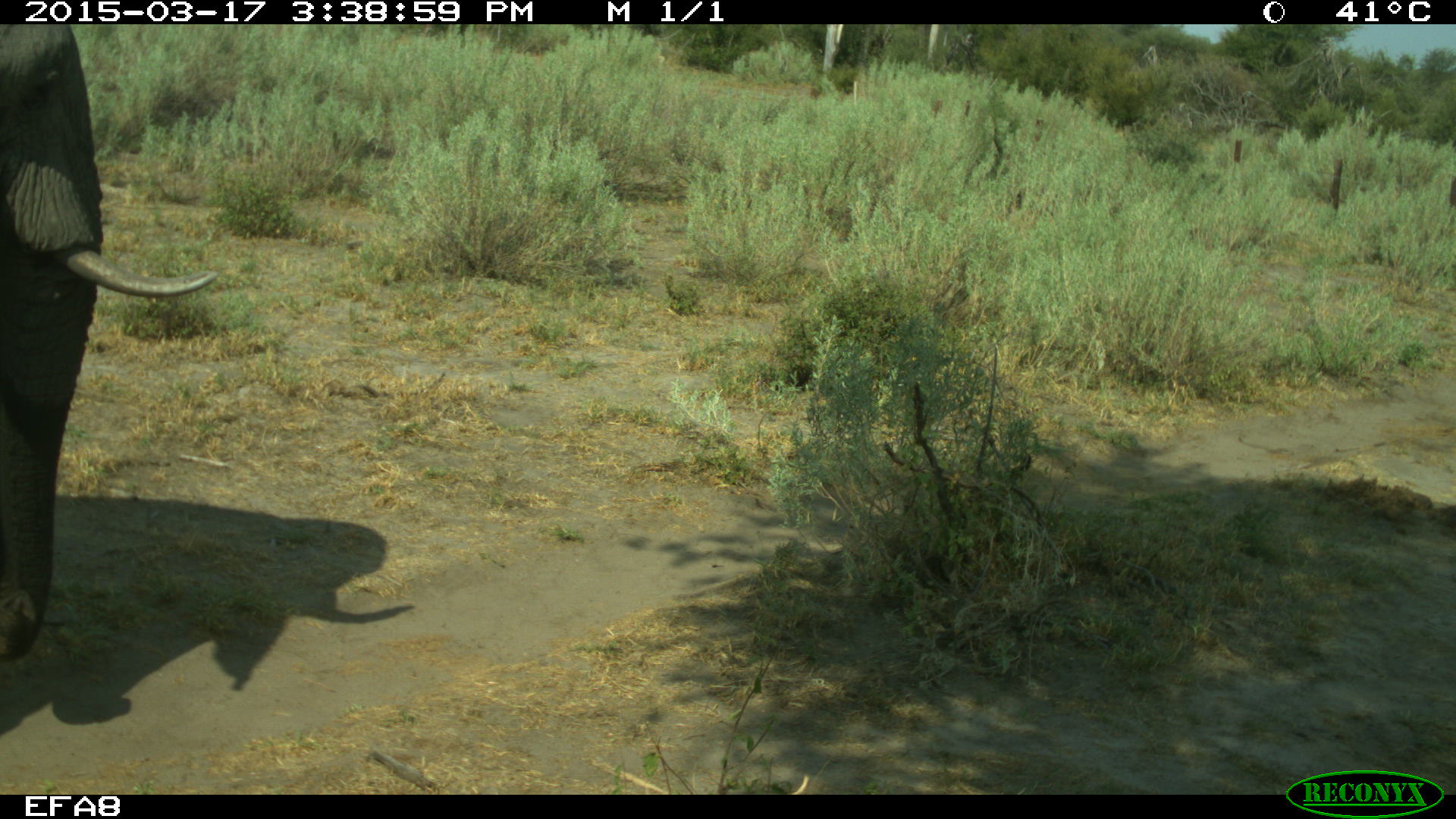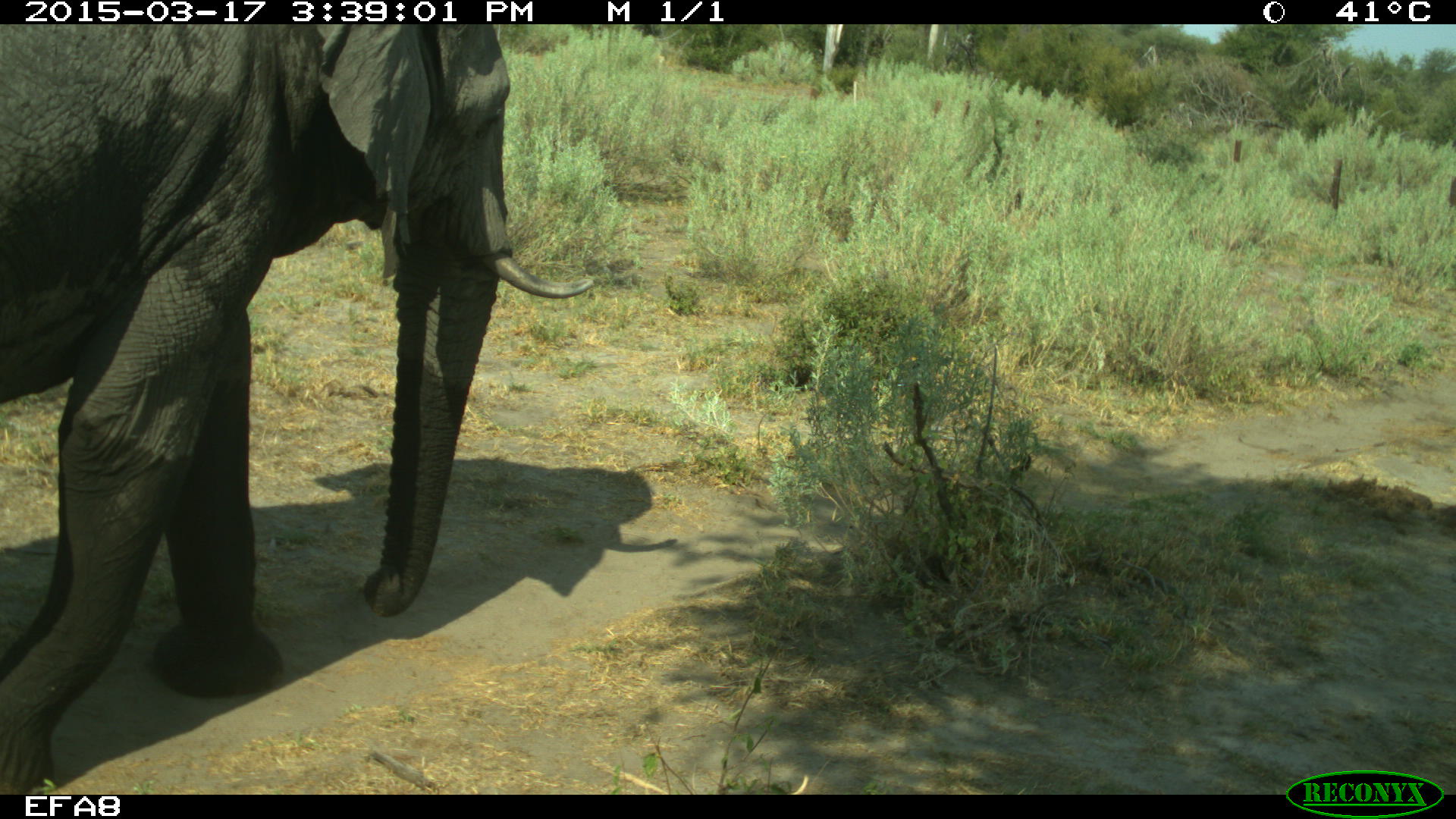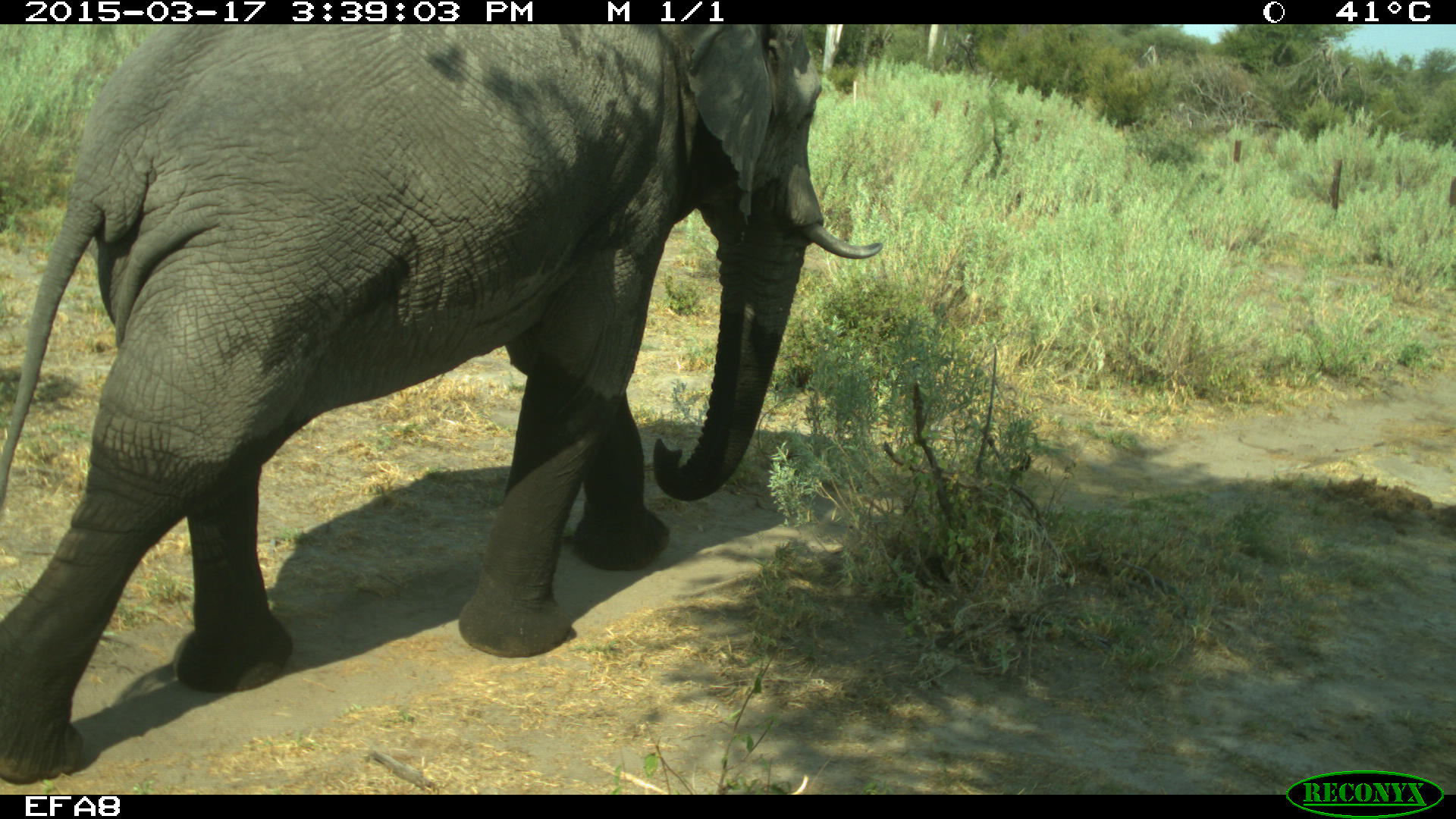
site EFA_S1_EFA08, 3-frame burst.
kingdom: Animalia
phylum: Chordata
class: Mammalia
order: Proboscidea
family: Elephantidae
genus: Loxodonta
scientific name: Loxodonta africana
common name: african bush elephant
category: elephant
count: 1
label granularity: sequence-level